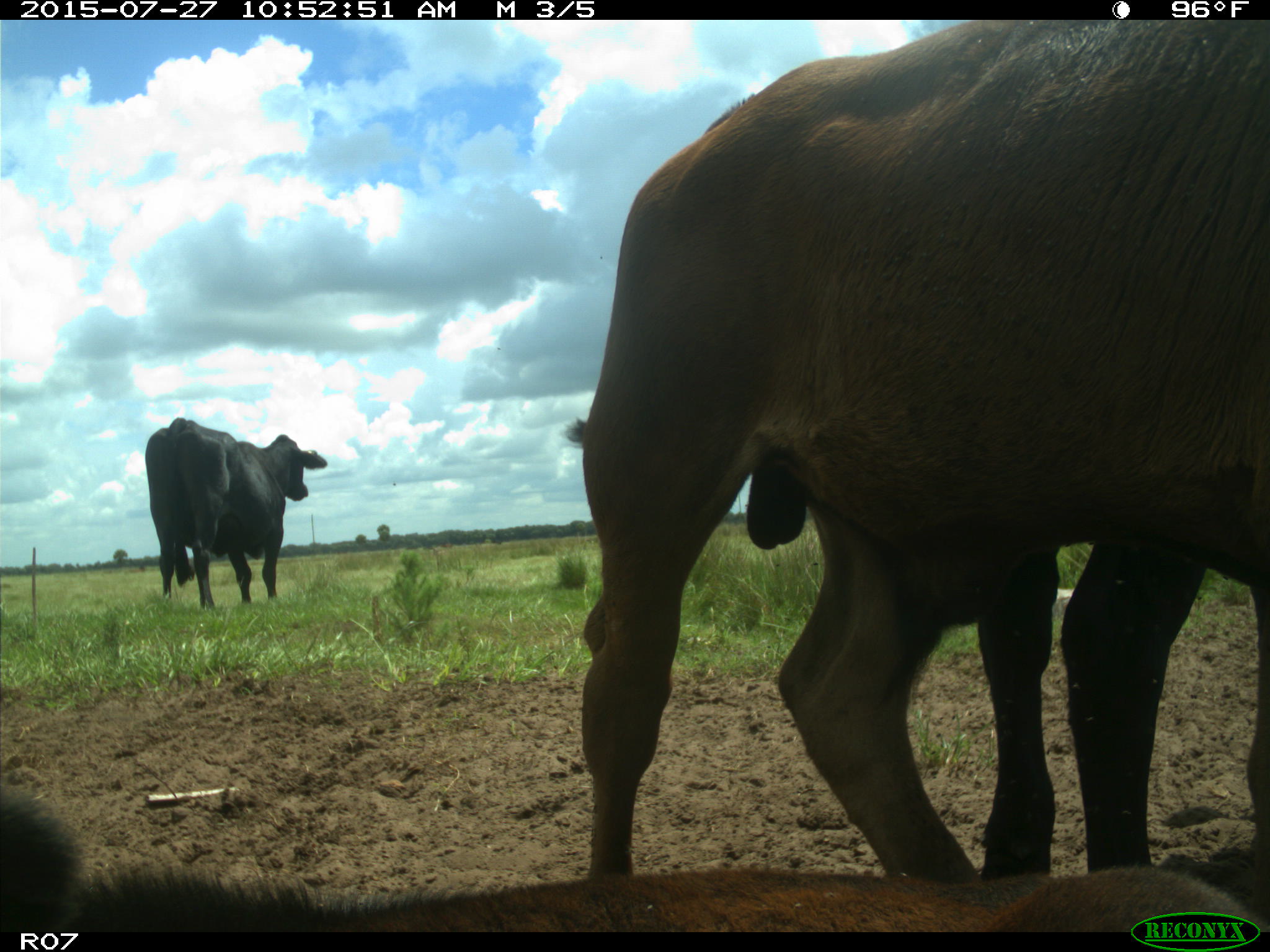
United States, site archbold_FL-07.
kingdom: Animalia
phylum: Chordata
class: Mammalia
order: Artiodactyla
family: Bovidae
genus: Bos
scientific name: Bos taurus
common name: domestic cow